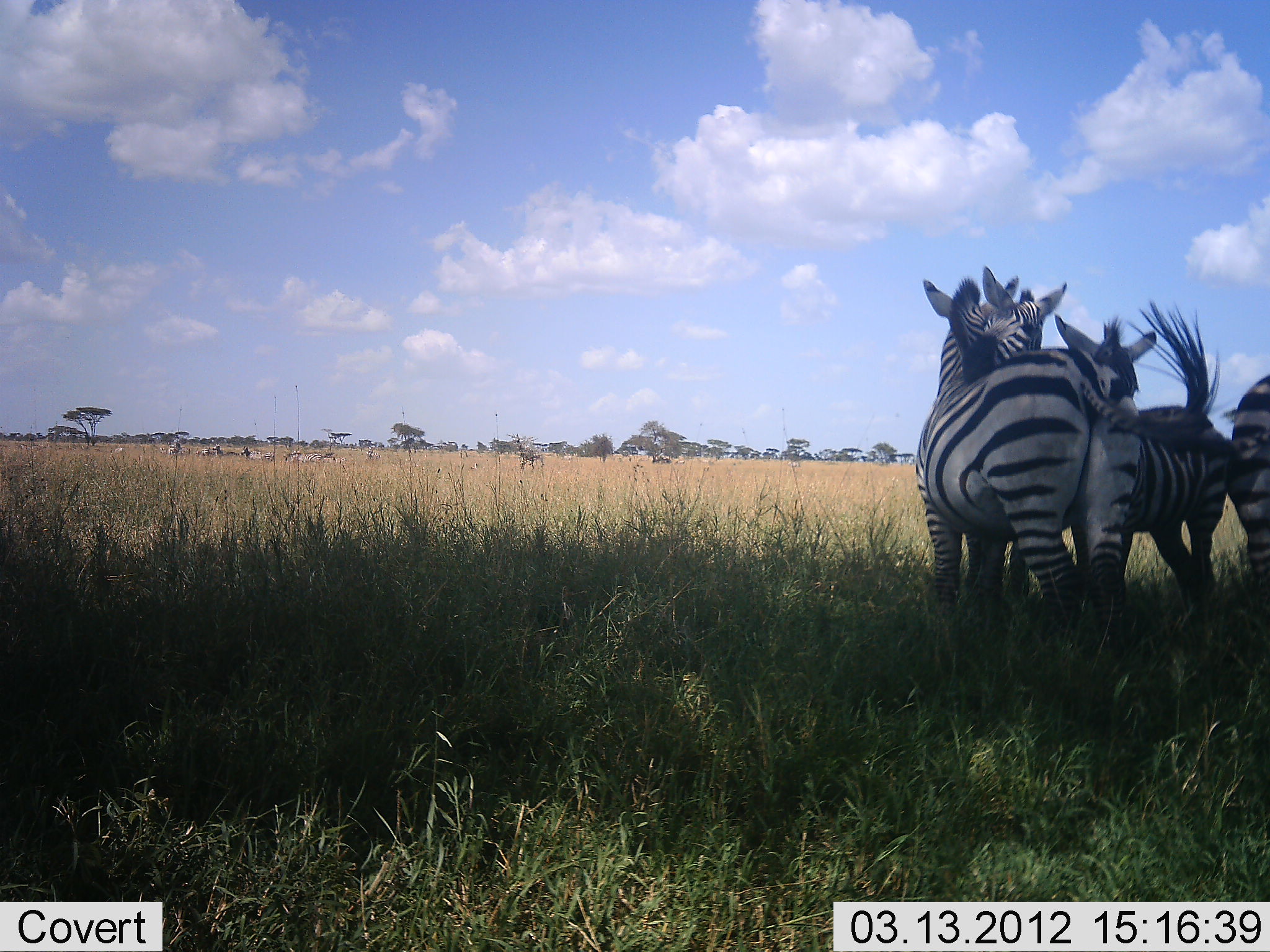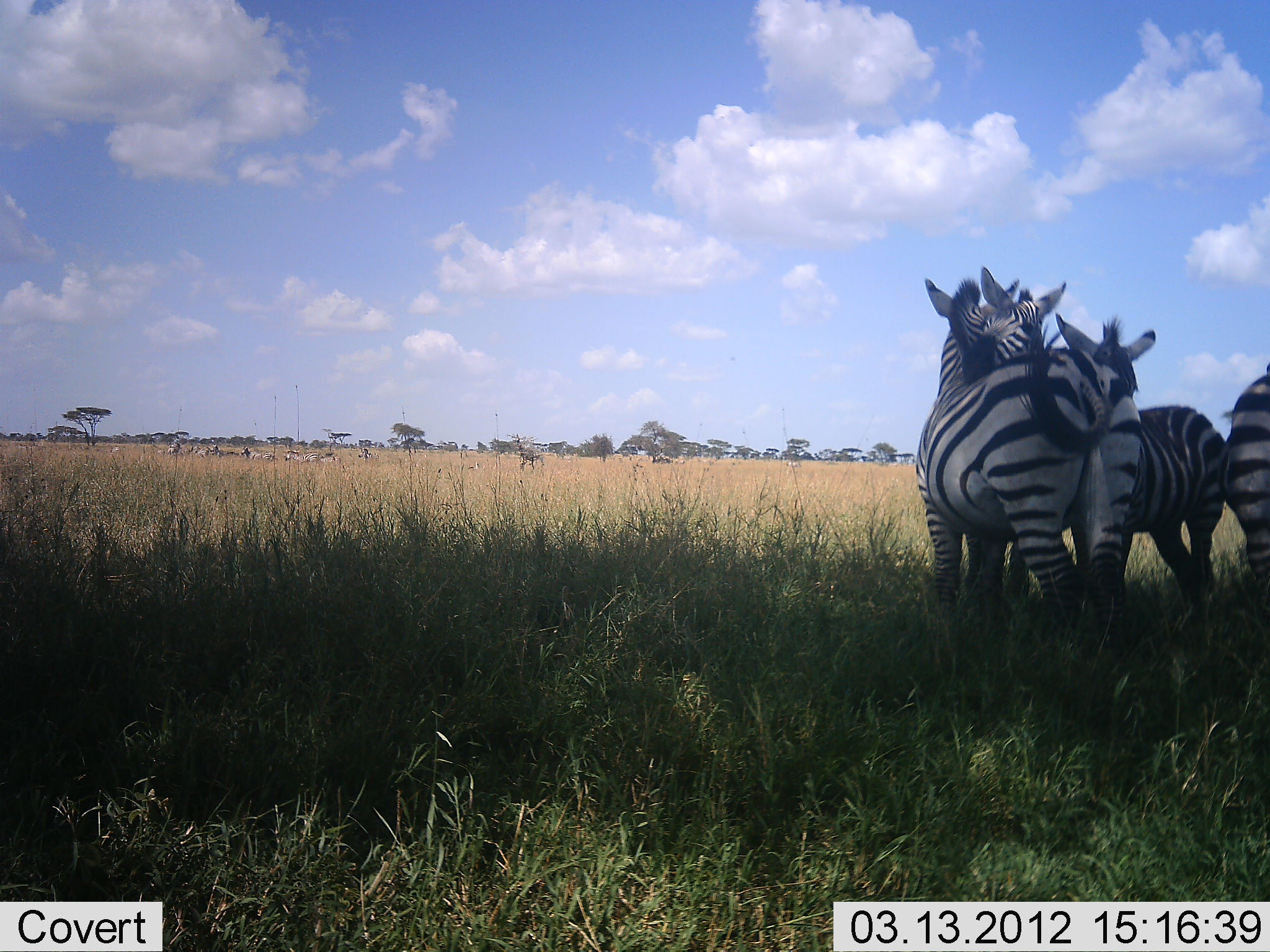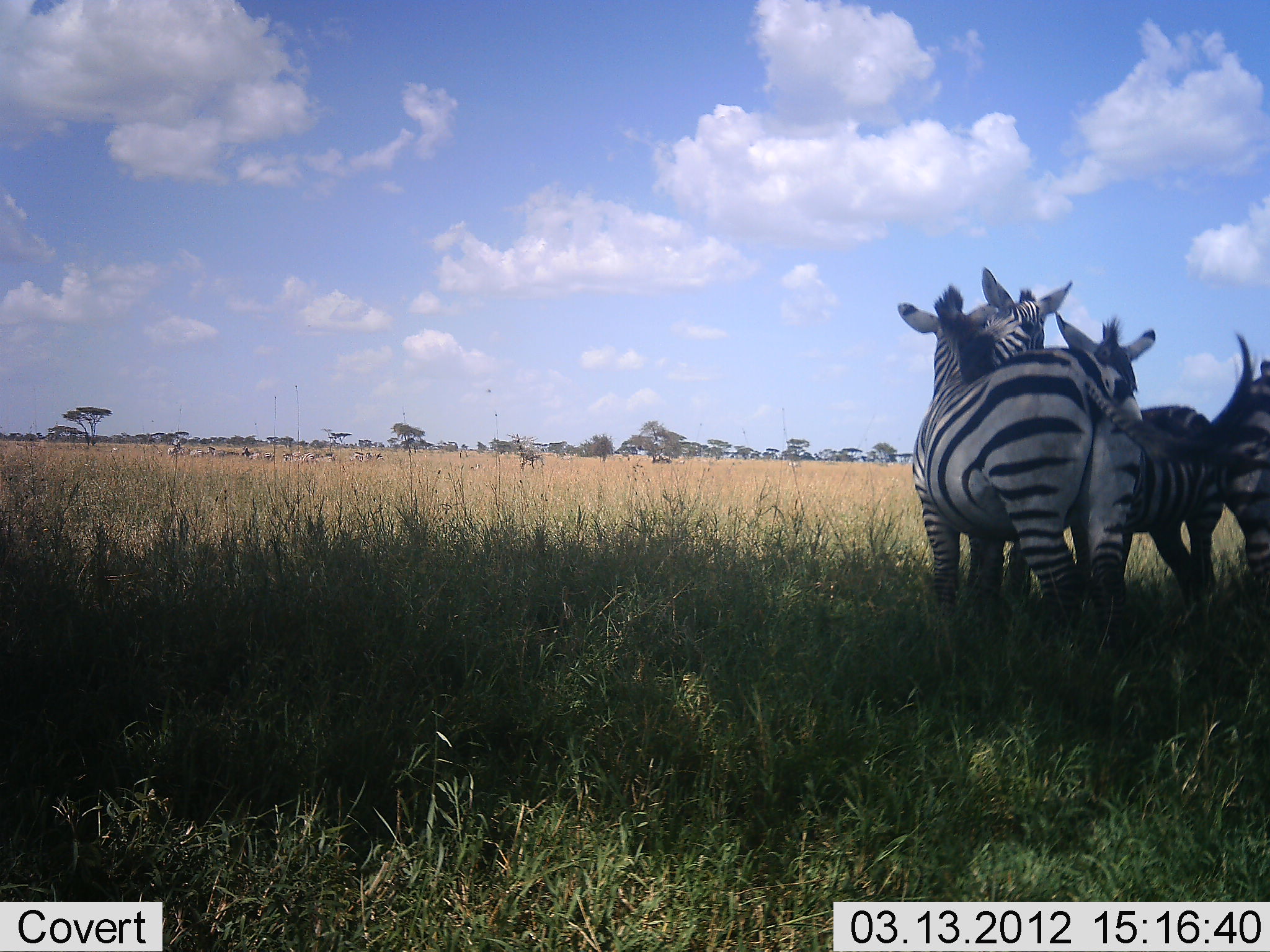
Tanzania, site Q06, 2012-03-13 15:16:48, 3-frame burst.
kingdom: Animalia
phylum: Chordata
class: Mammalia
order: Perissodactyla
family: Equidae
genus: Equus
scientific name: Equus quagga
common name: plains zebra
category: zebra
Zebra (plains zebra) (Equus quagga), count 4. Behavior (volunteer vote fractions): standing 86%, resting 3%, moving 10%, interacting 48%. Young present (vote fraction): 3%. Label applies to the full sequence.